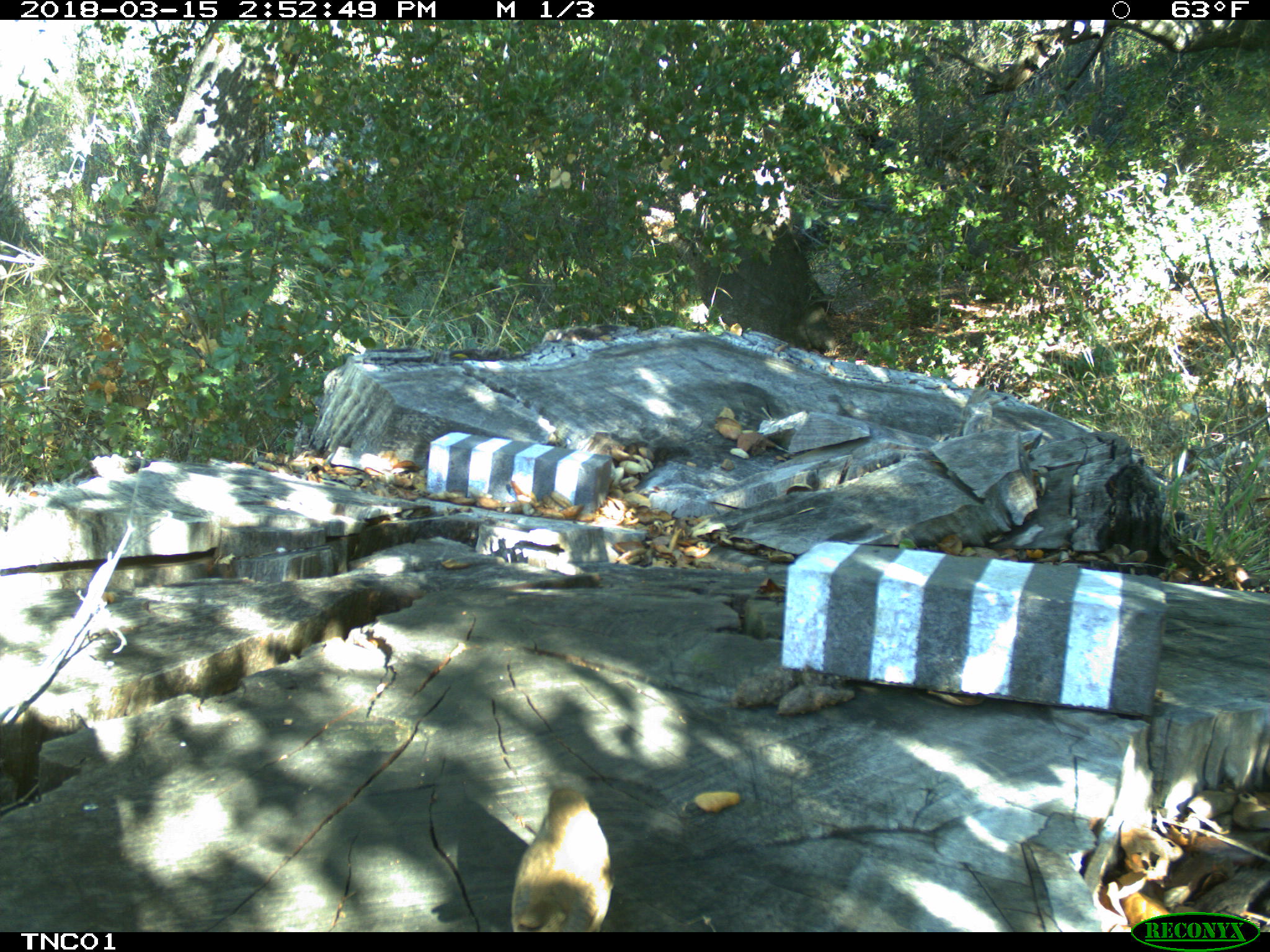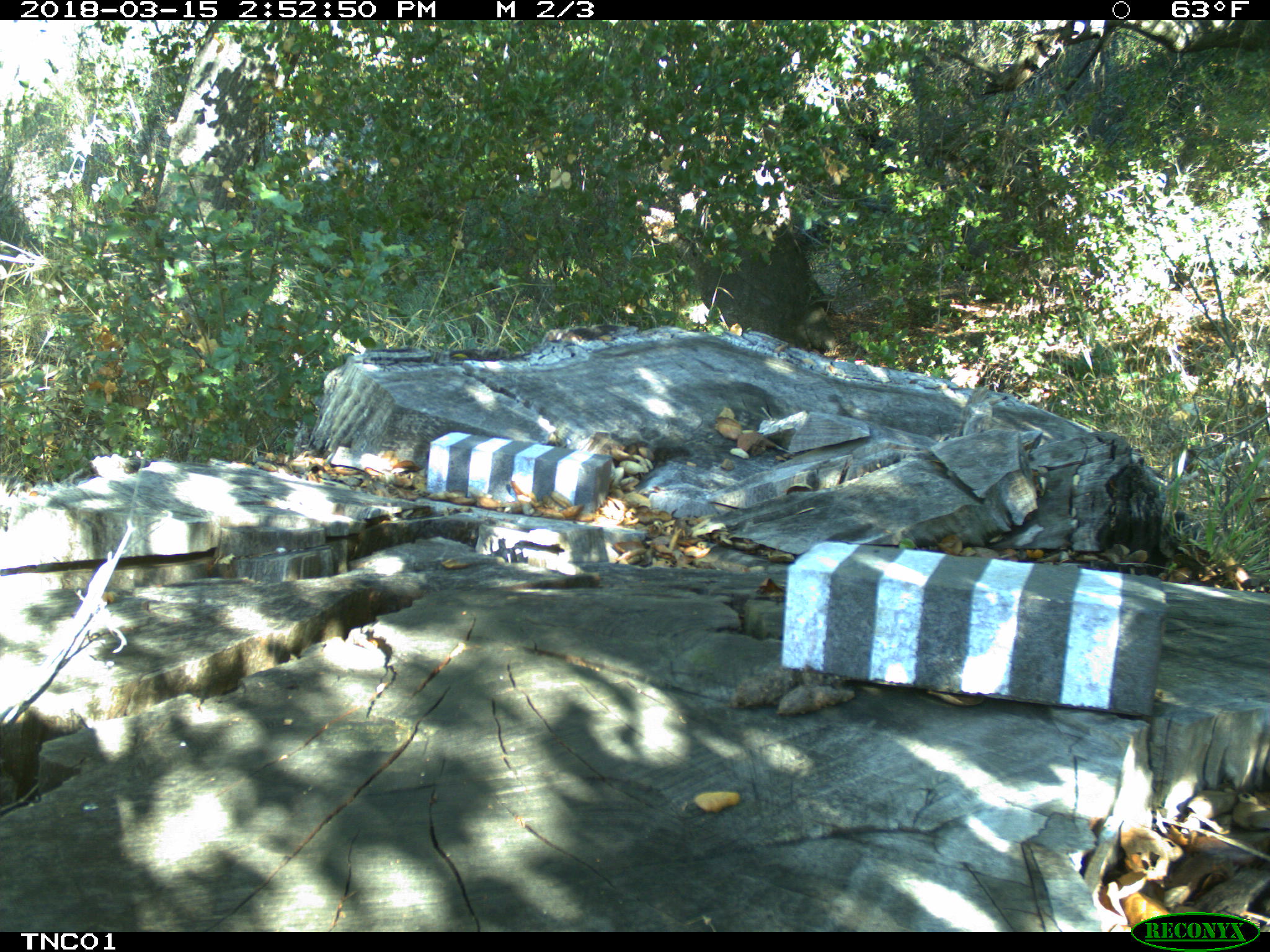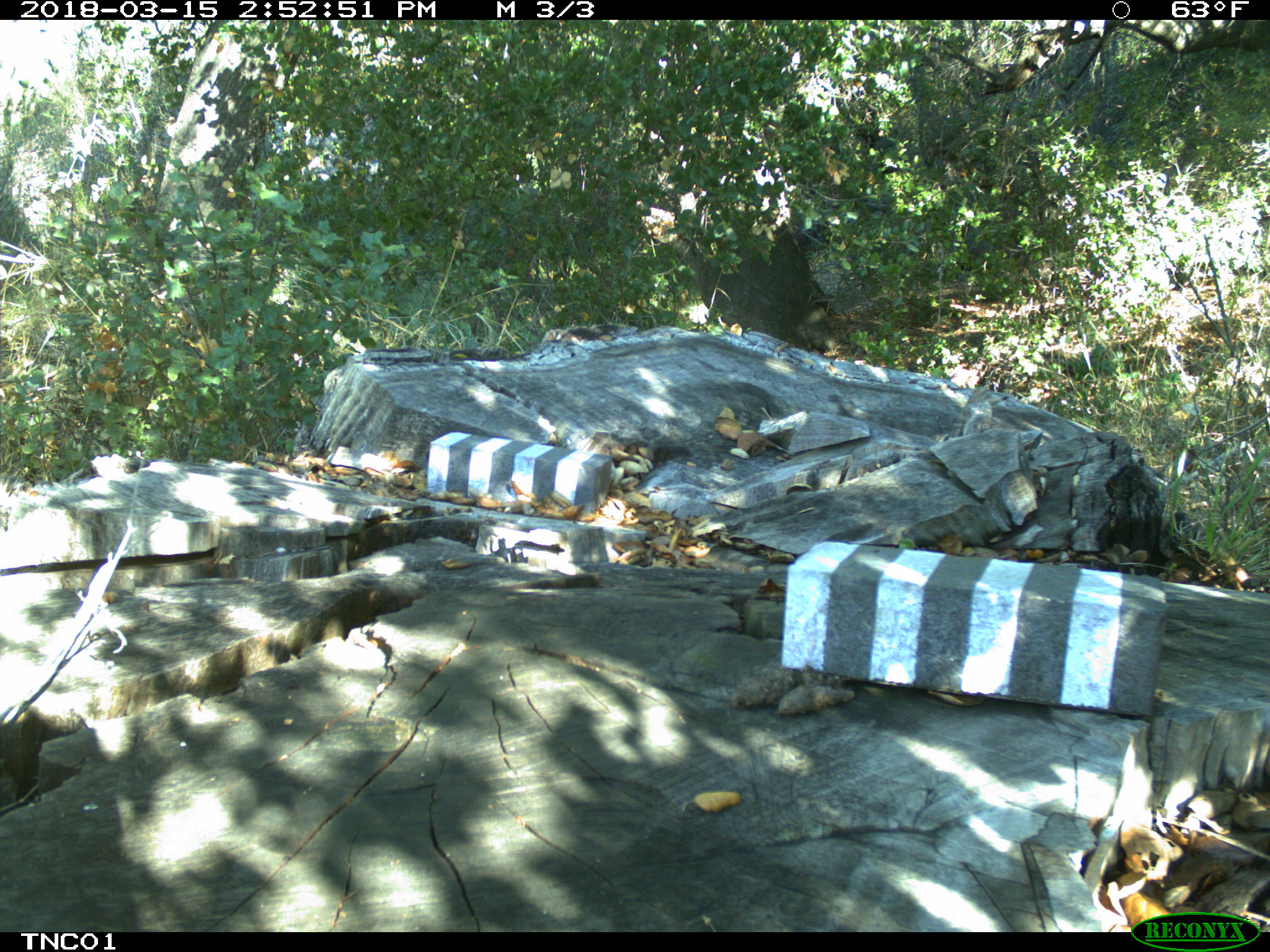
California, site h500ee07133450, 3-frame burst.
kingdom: Animalia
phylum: Chordata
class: Aves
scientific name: Aves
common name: bird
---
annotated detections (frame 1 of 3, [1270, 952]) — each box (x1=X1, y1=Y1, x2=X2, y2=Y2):
bird: (x1=511, y1=785, x2=615, y2=932)